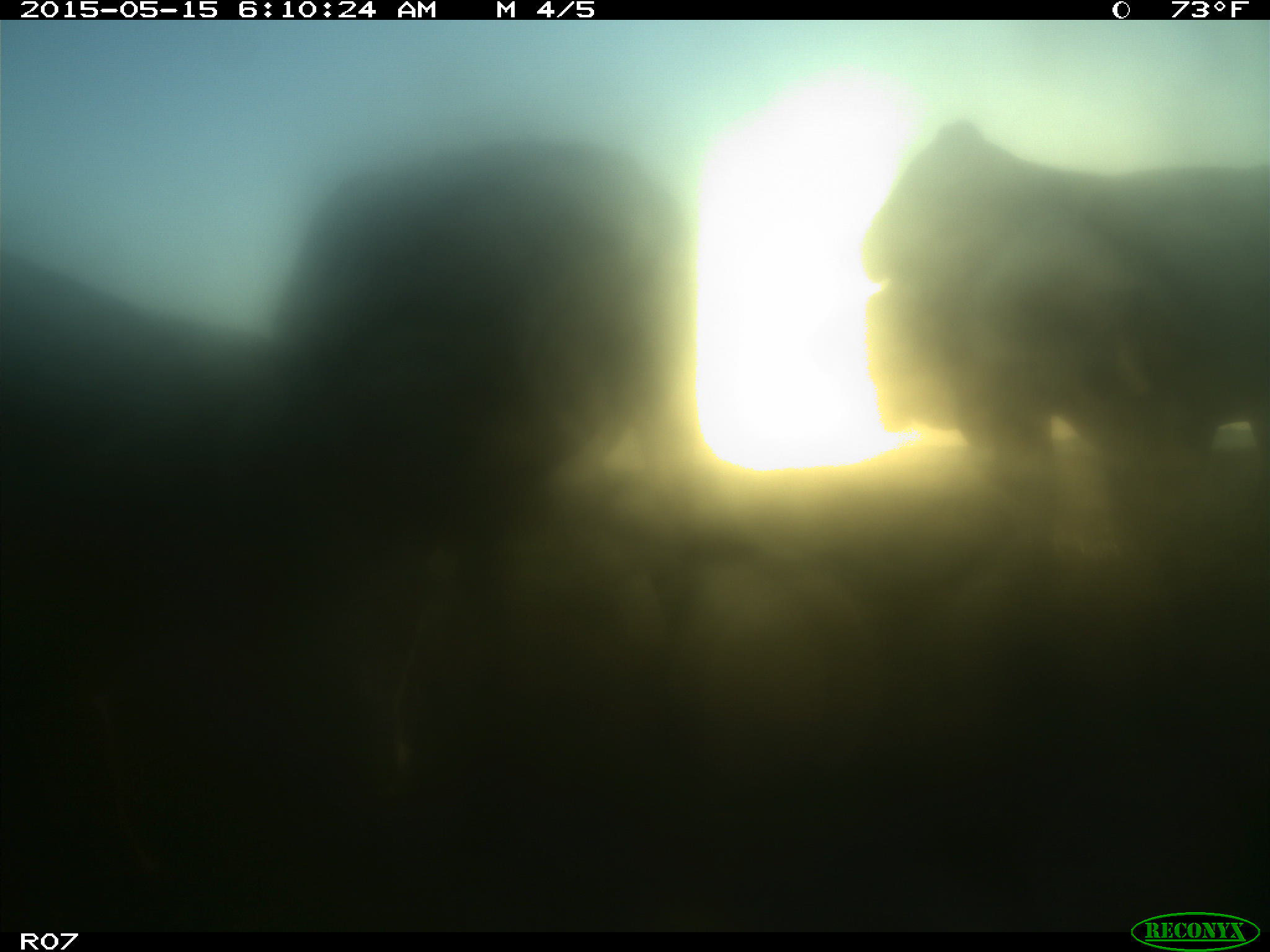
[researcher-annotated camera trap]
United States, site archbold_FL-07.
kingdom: Animalia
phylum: Chordata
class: Mammalia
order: Artiodactyla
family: Bovidae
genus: Bos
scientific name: Bos taurus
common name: domestic cow